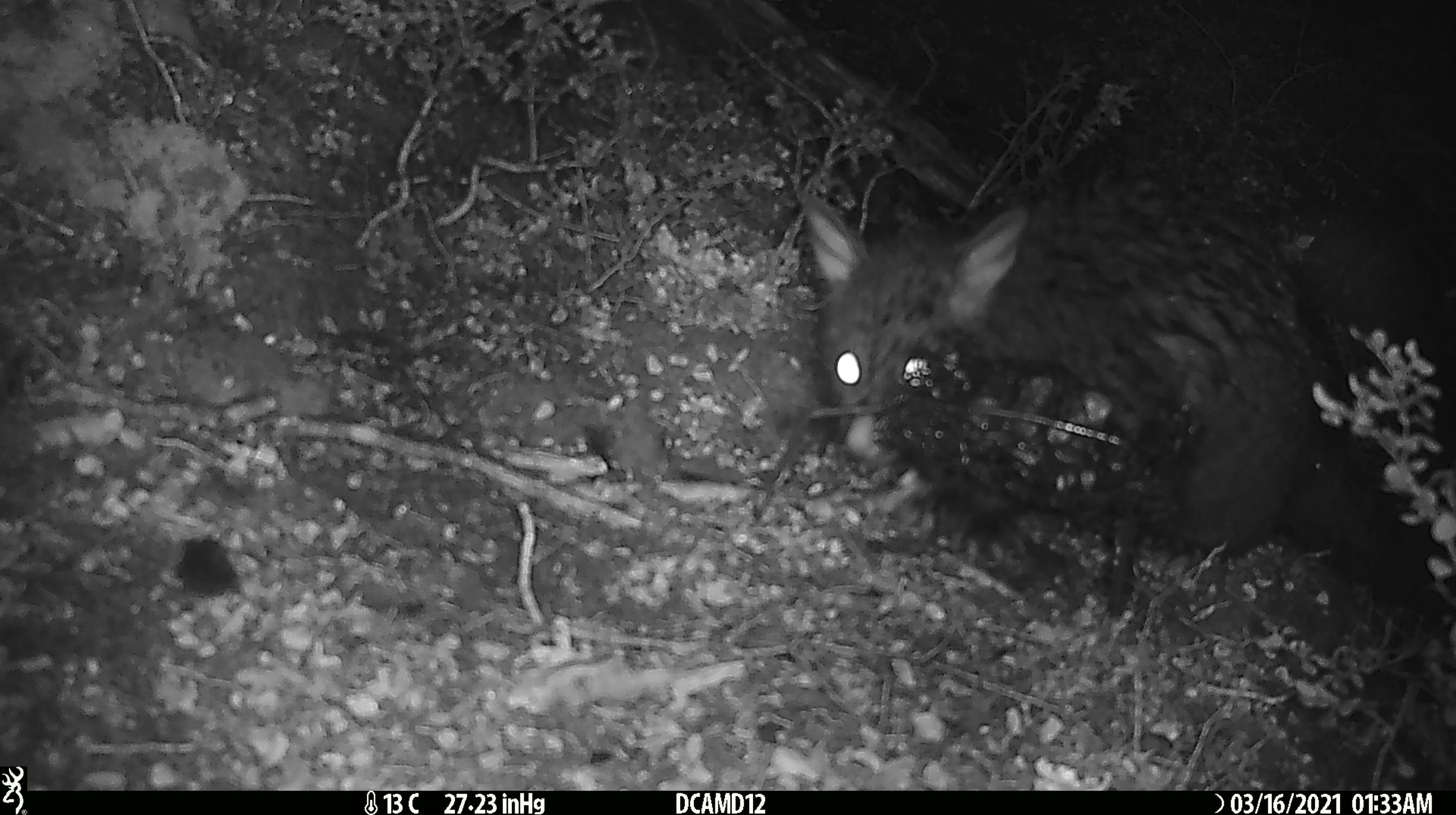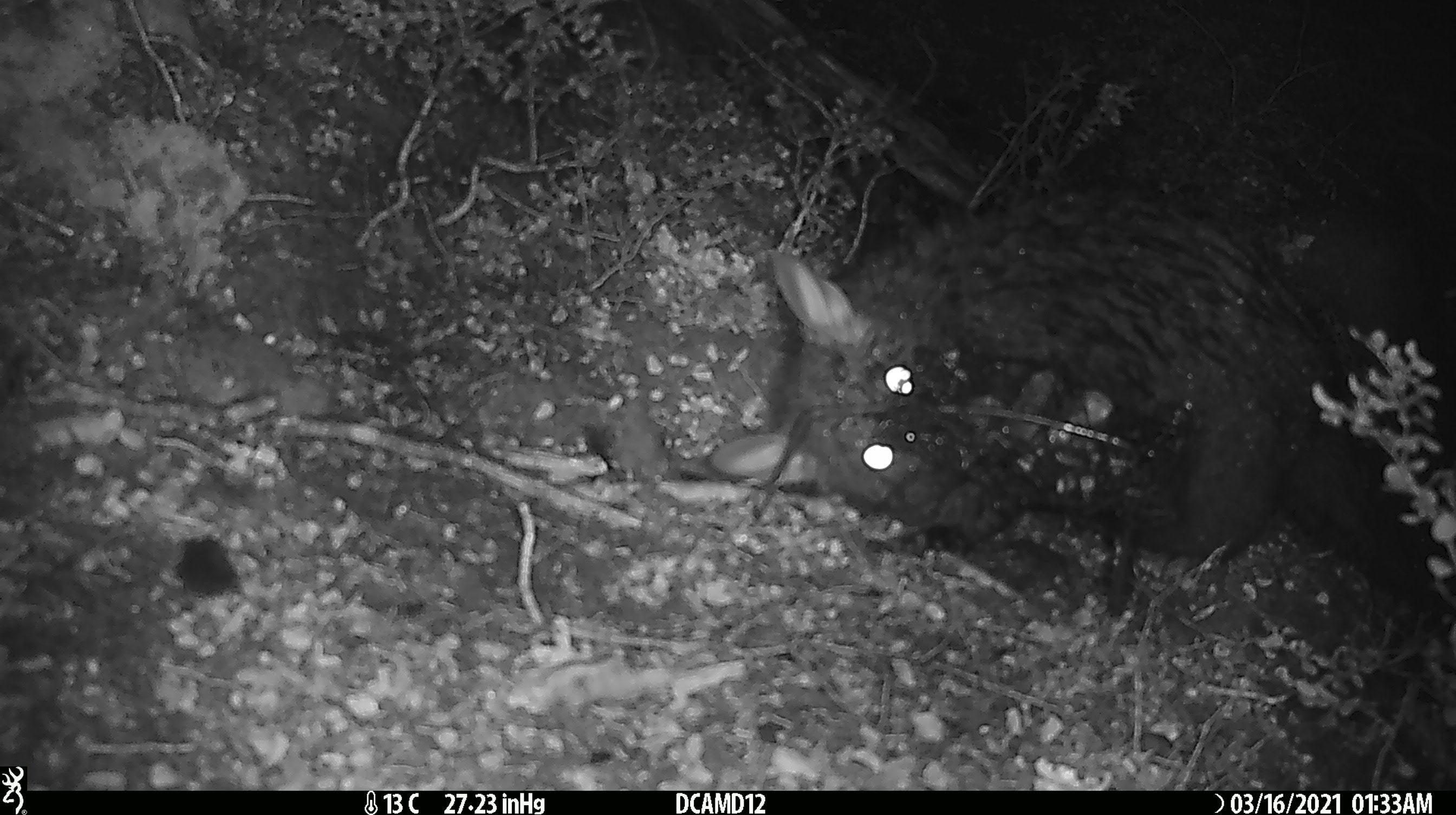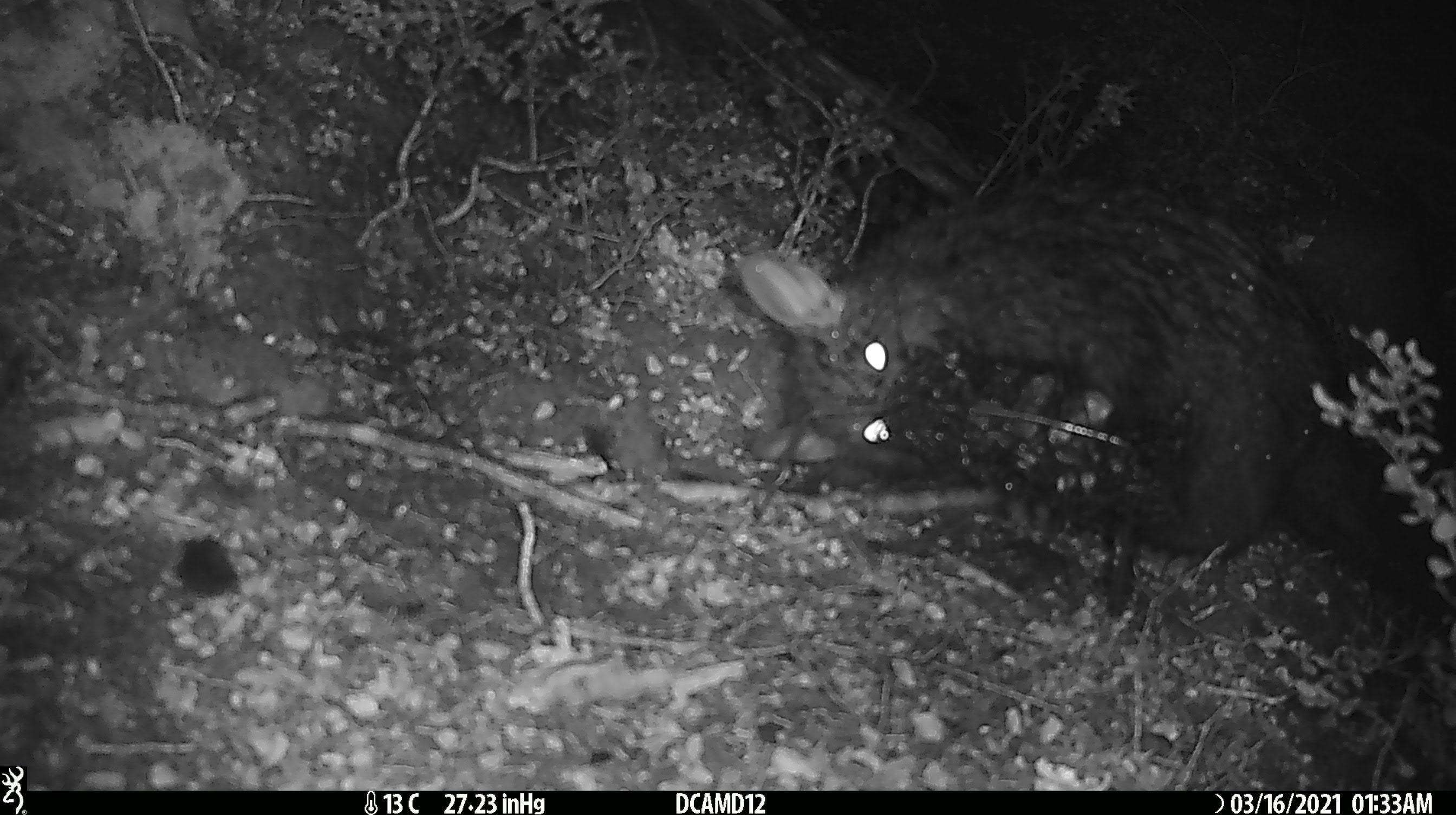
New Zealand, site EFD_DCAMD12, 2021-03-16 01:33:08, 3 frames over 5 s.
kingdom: Animalia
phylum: Chordata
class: Mammalia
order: Diprotodontia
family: Phalangeridae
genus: Trichosurus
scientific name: Trichosurus vulpecula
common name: common brushtail possum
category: possum